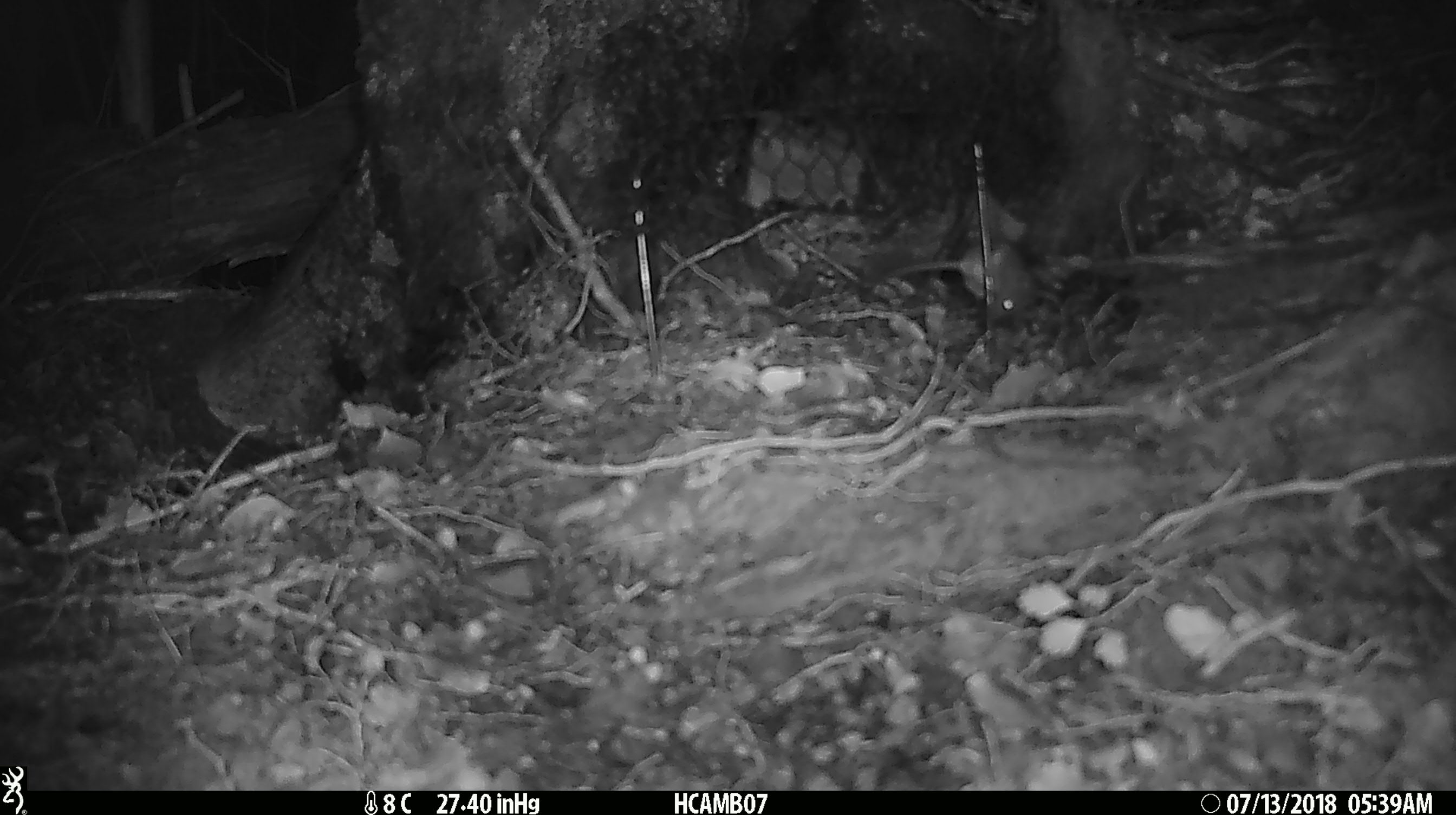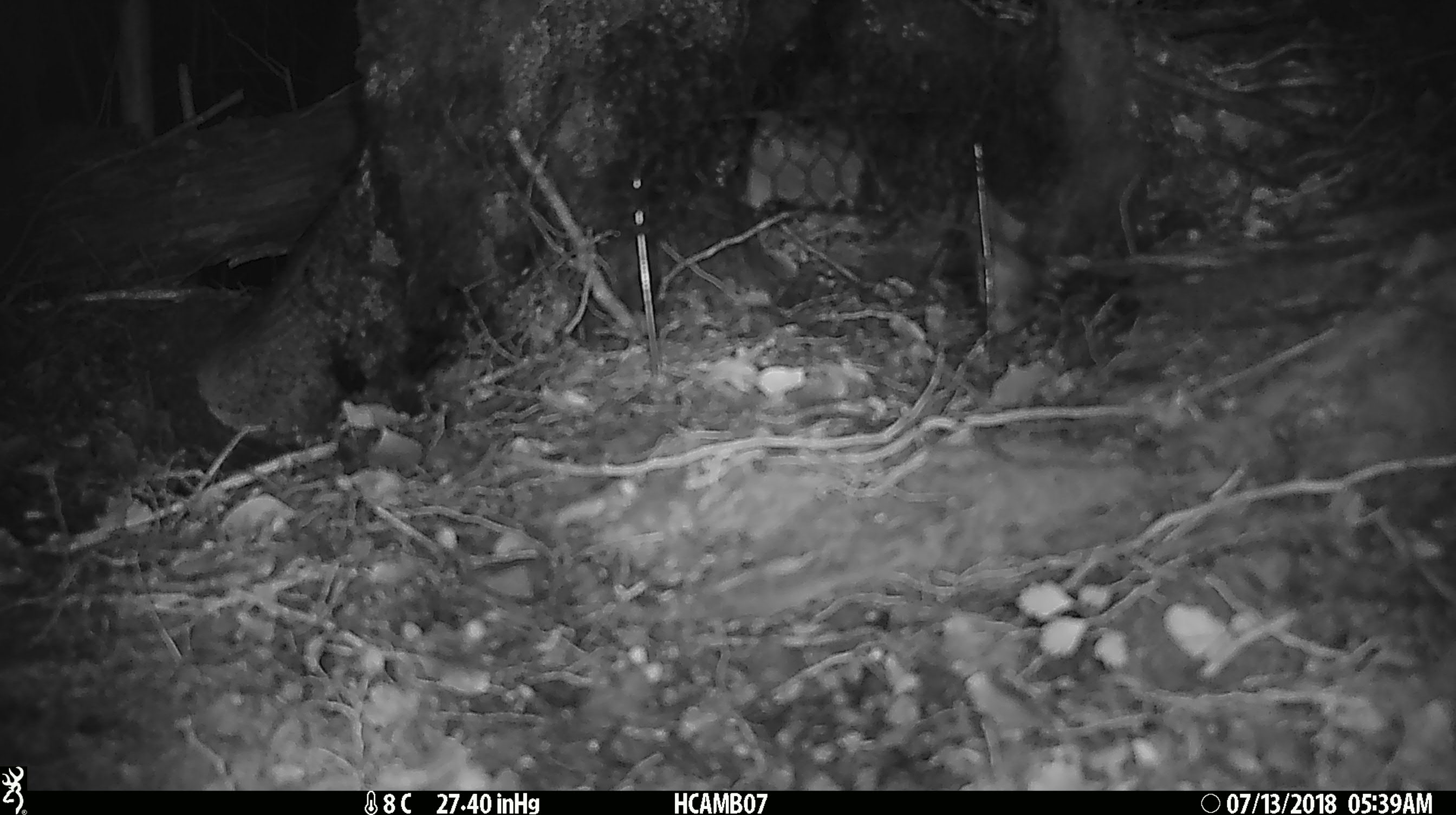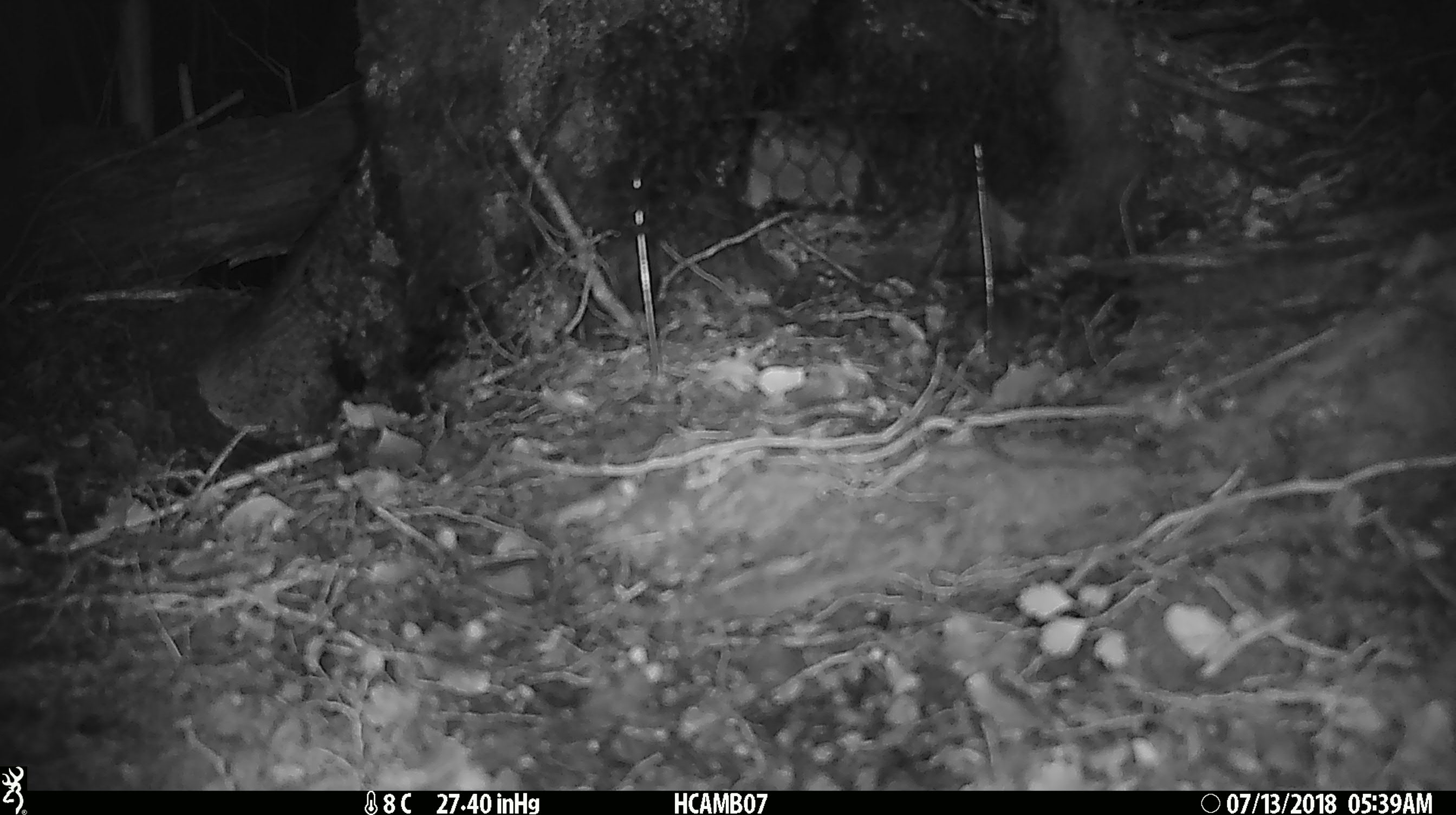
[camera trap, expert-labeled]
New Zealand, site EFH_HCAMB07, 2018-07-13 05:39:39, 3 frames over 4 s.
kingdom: Animalia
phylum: Chordata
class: Mammalia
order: Rodentia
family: Muridae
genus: Mus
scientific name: Mus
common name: mouse